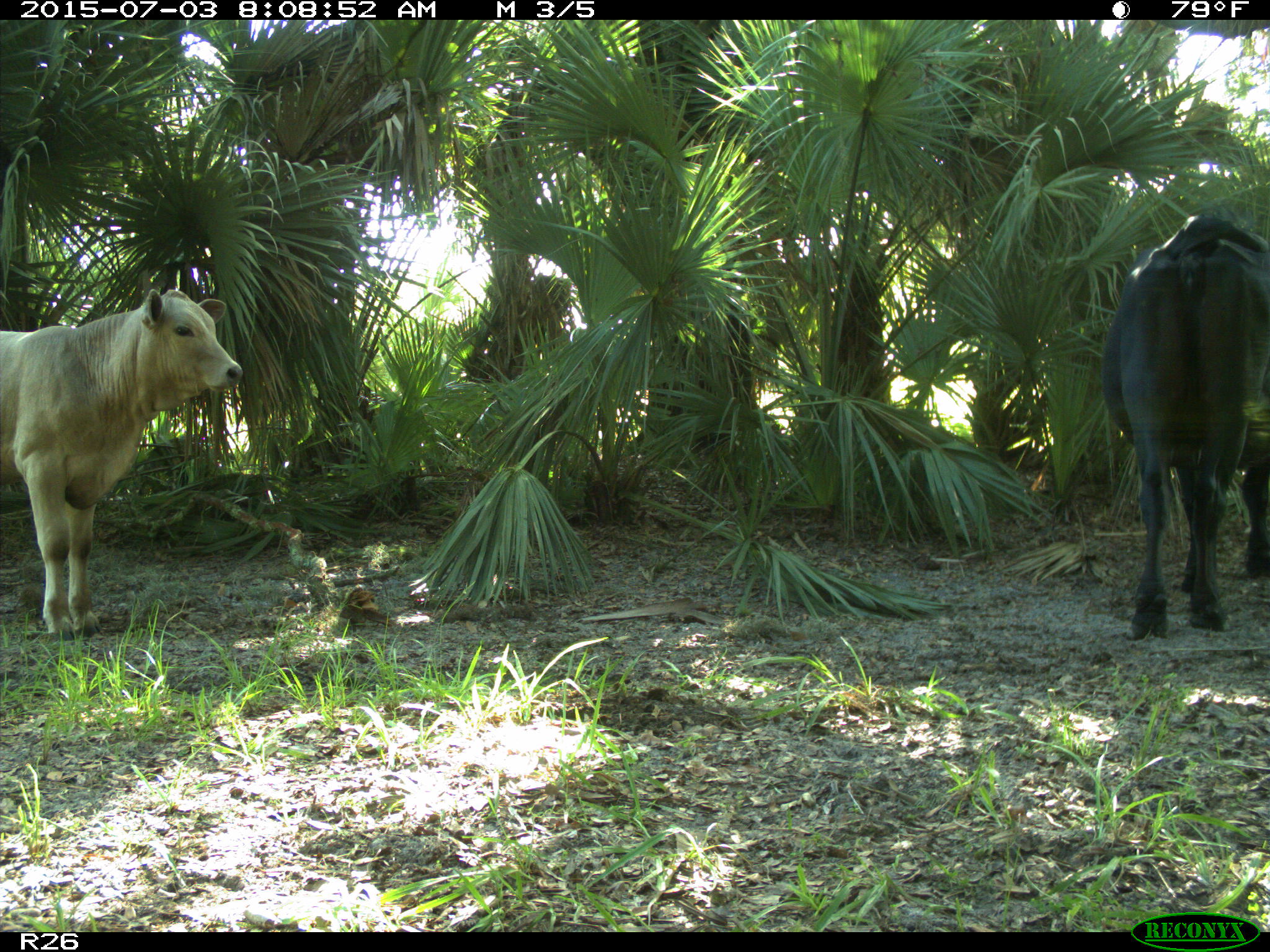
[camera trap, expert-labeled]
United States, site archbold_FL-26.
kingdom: Animalia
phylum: Chordata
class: Mammalia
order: Artiodactyla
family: Bovidae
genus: Bos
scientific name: Bos taurus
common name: domestic cow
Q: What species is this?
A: Bos taurus (domestic cow).